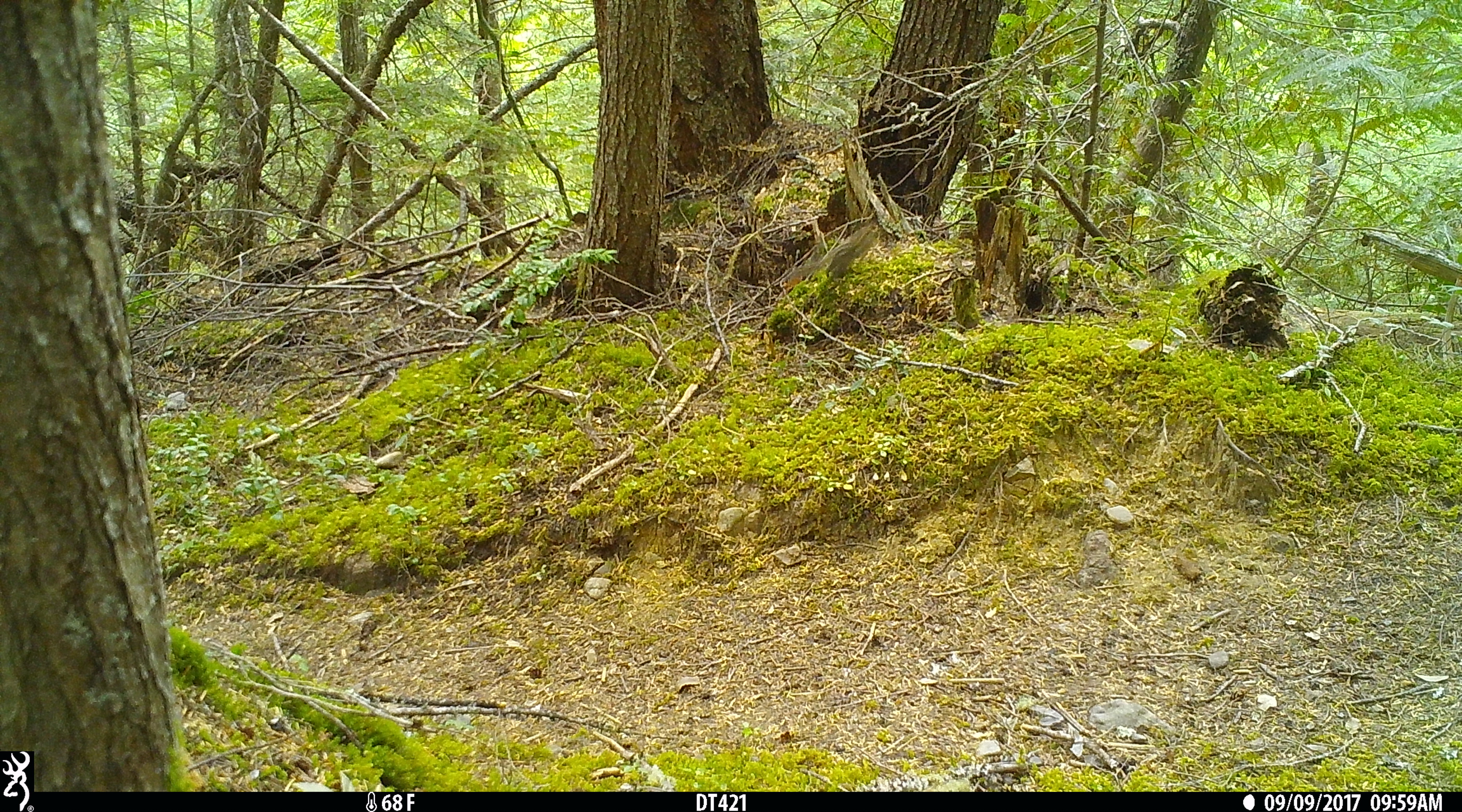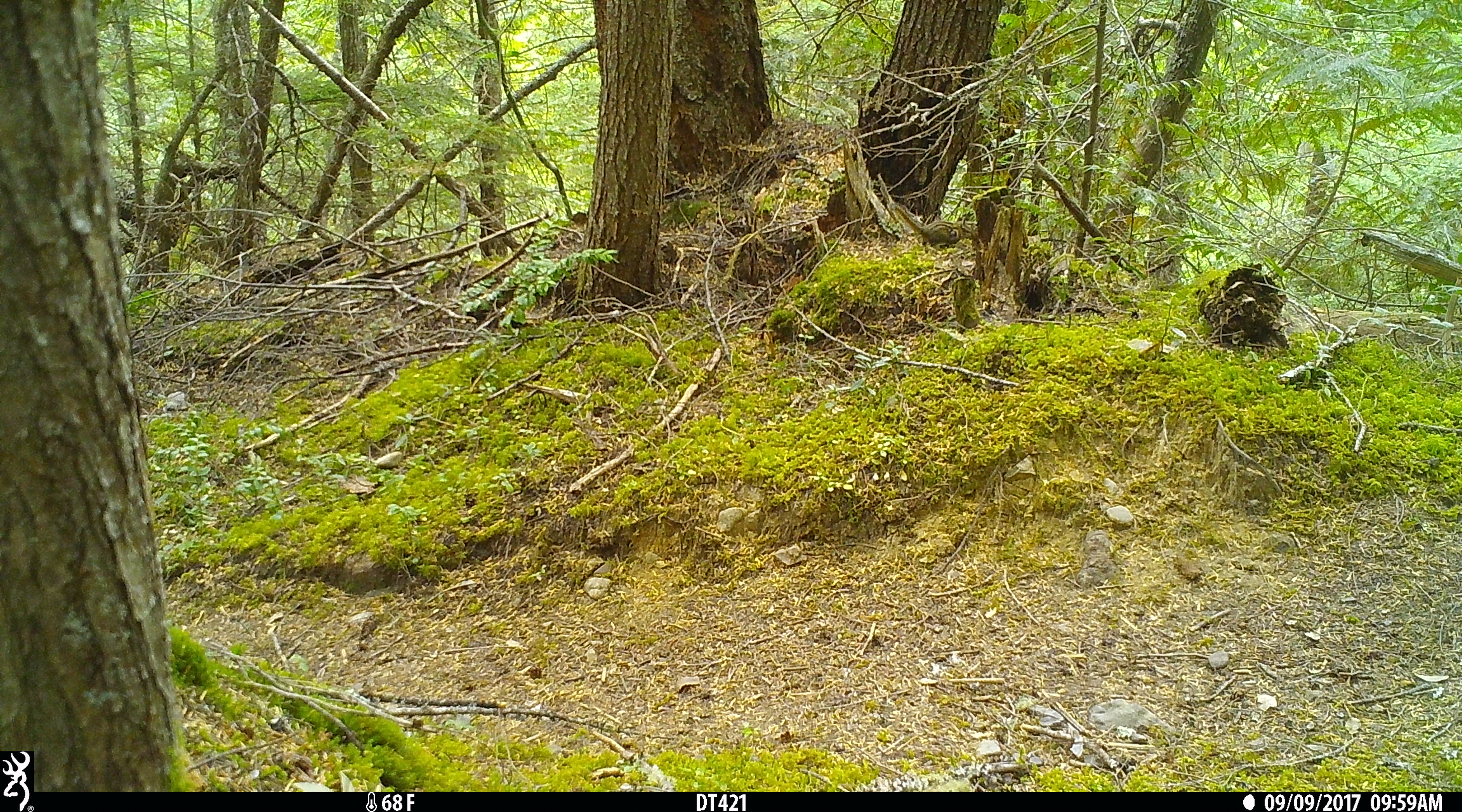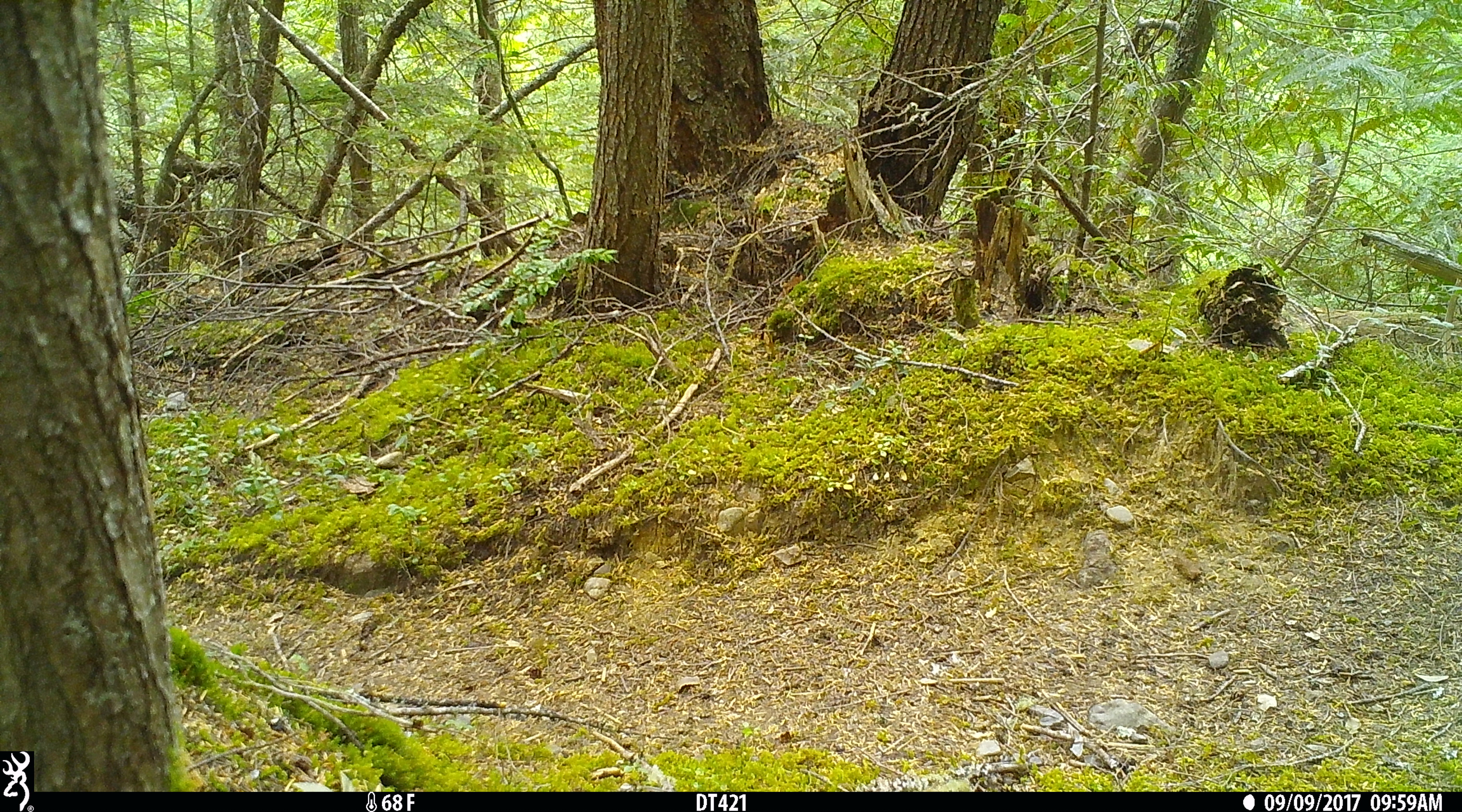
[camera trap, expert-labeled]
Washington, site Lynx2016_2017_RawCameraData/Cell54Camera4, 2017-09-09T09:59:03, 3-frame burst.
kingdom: Animalia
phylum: Chordata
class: Mammalia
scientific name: Mammalia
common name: small mammal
Small mammal (Mammalia). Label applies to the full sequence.